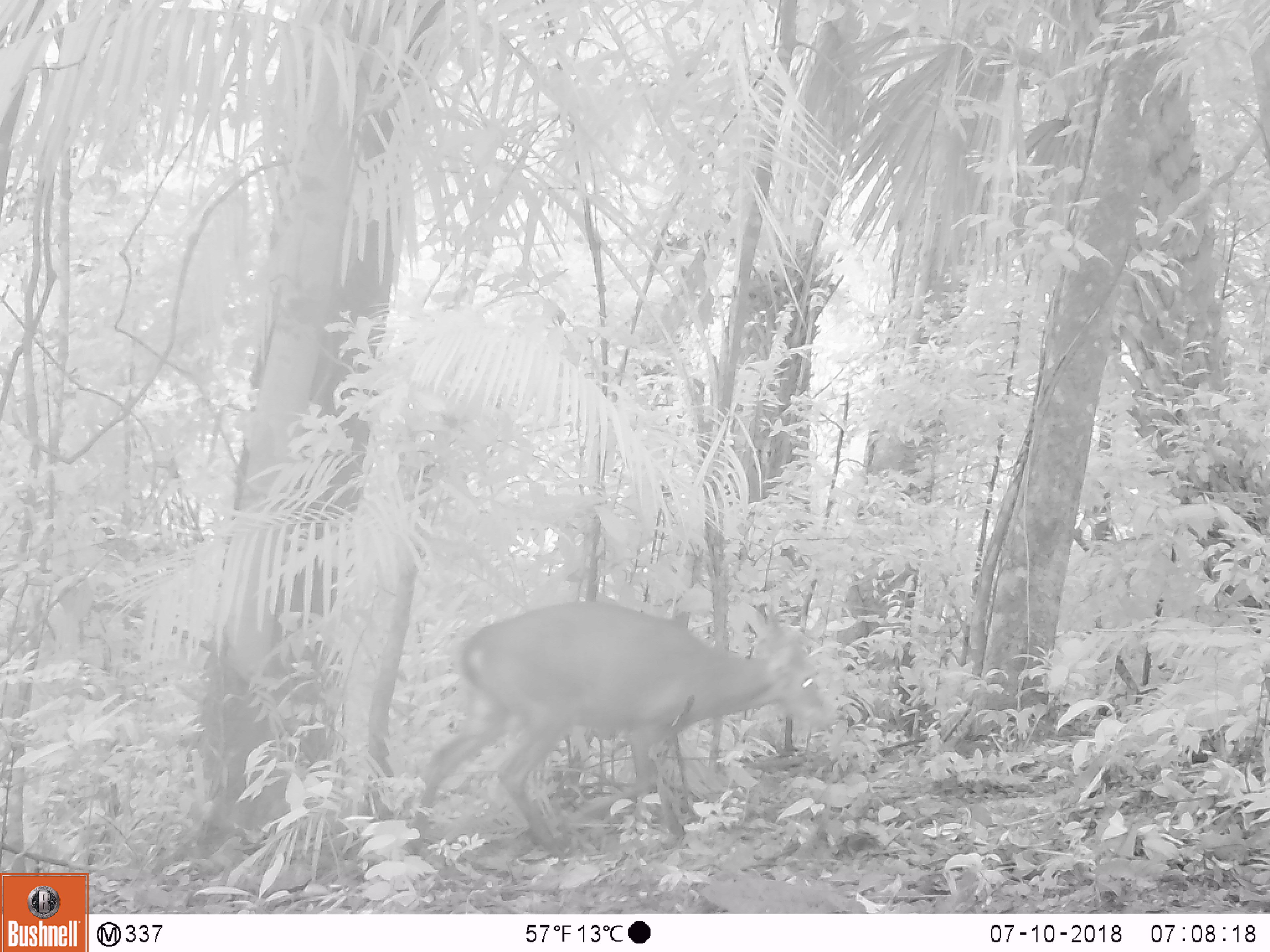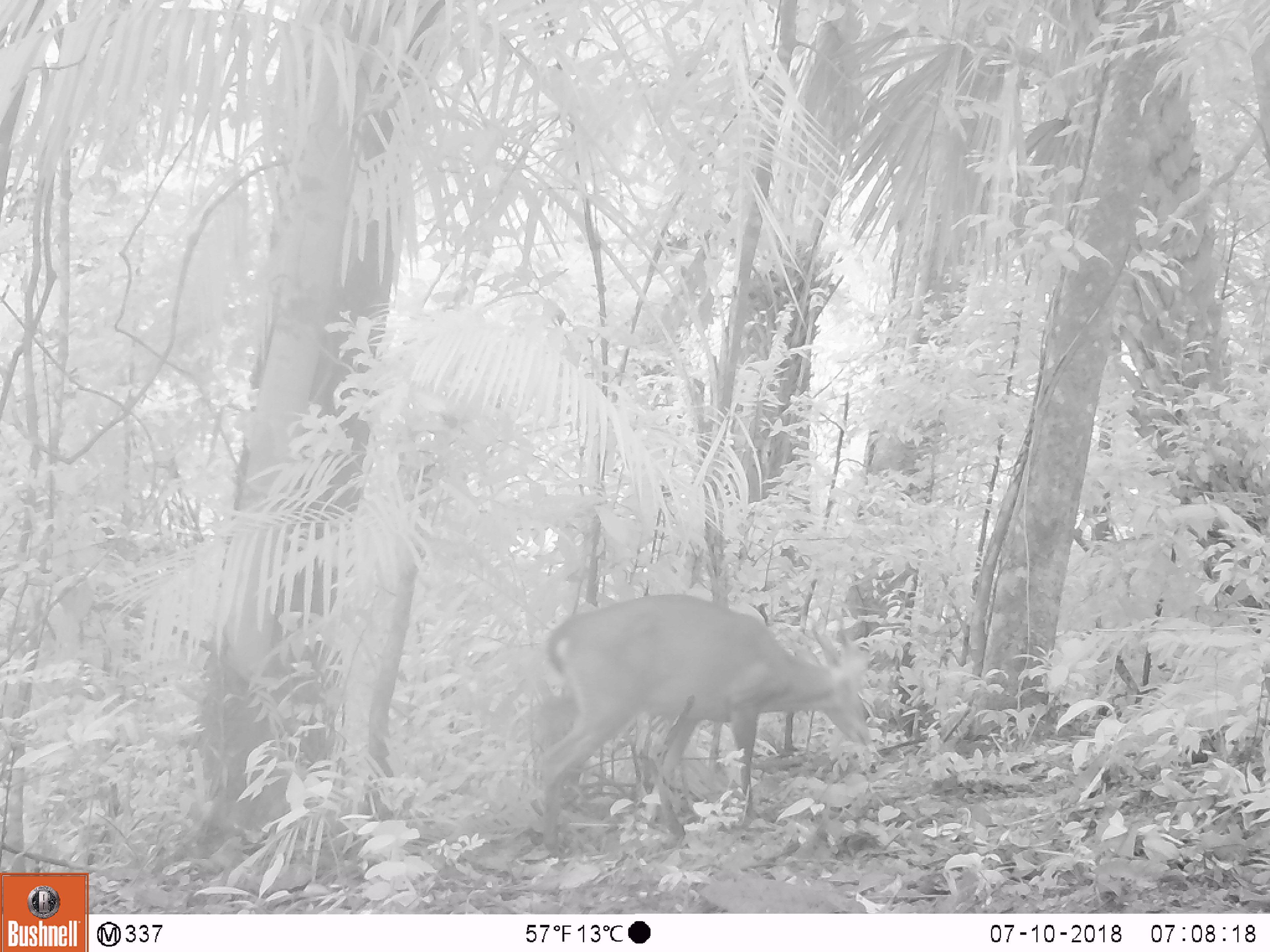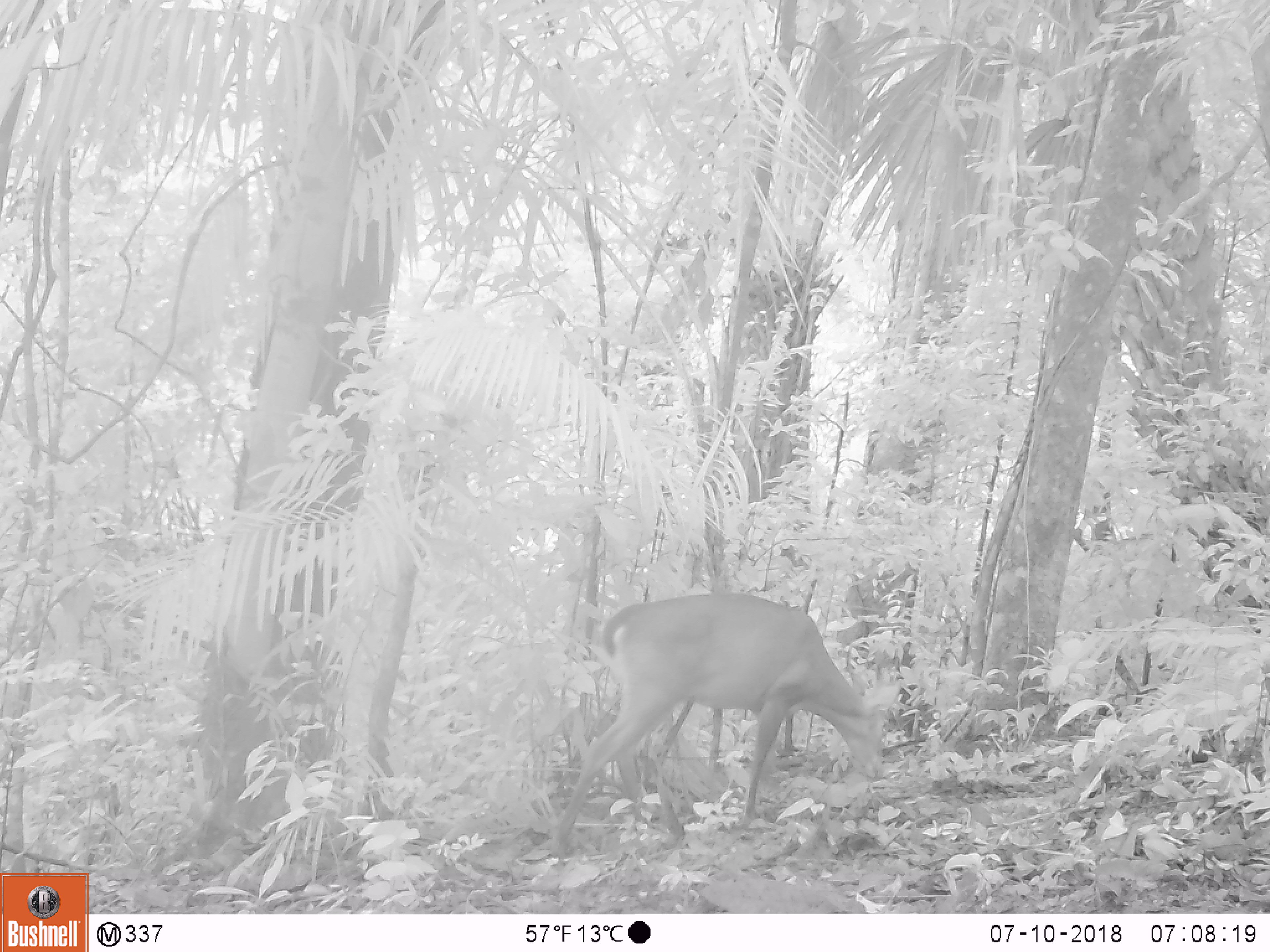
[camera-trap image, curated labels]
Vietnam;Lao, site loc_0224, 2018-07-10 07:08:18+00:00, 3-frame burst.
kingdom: Animalia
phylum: Chordata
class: Mammalia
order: Artiodactyla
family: Cervidae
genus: Muntiacus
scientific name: Muntiacus vuquangensis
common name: large-antlered muntjac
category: large antlered muntjac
Large antlered muntjac (large-antlered muntjac) (Muntiacus vuquangensis). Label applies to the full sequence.